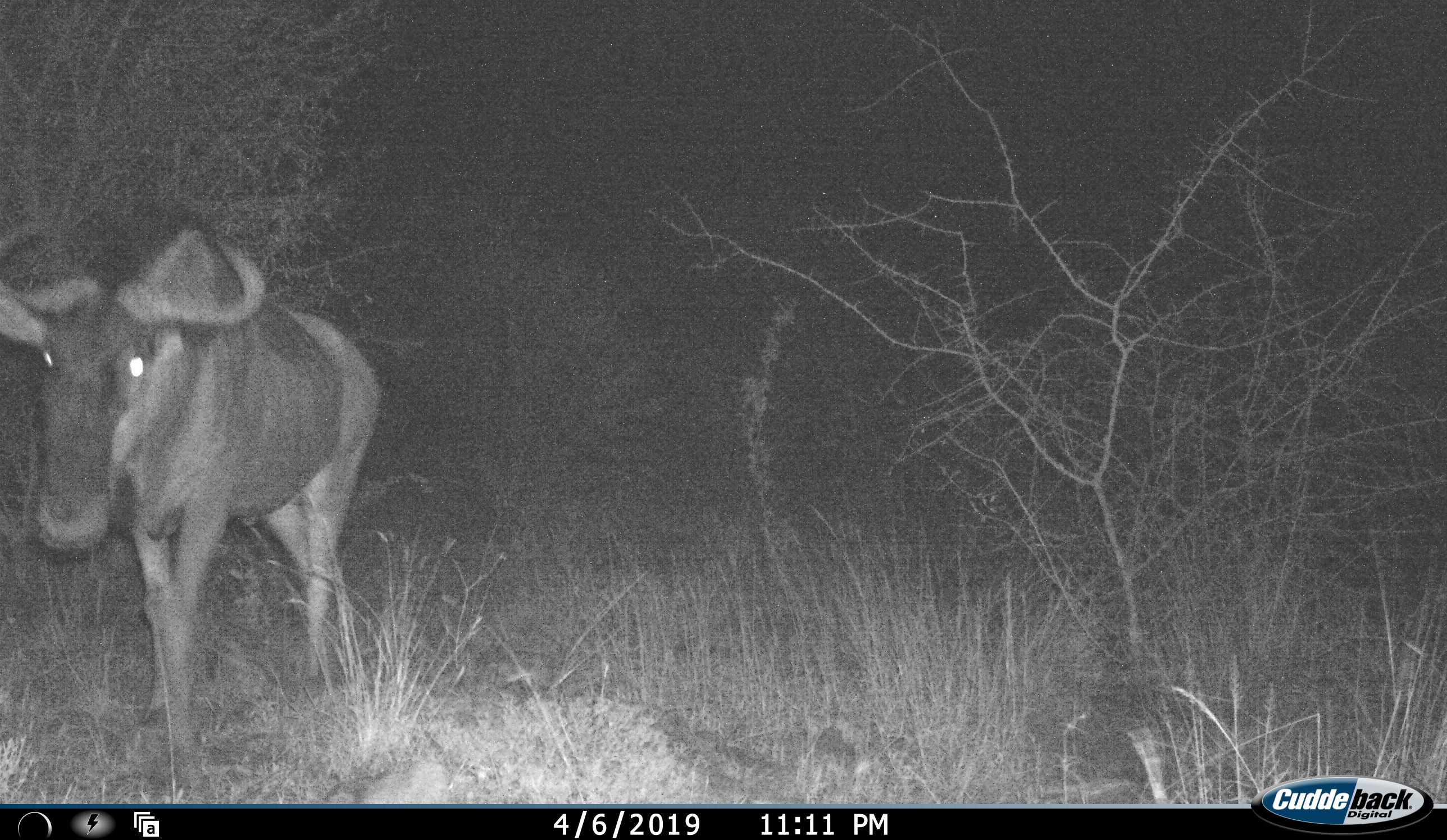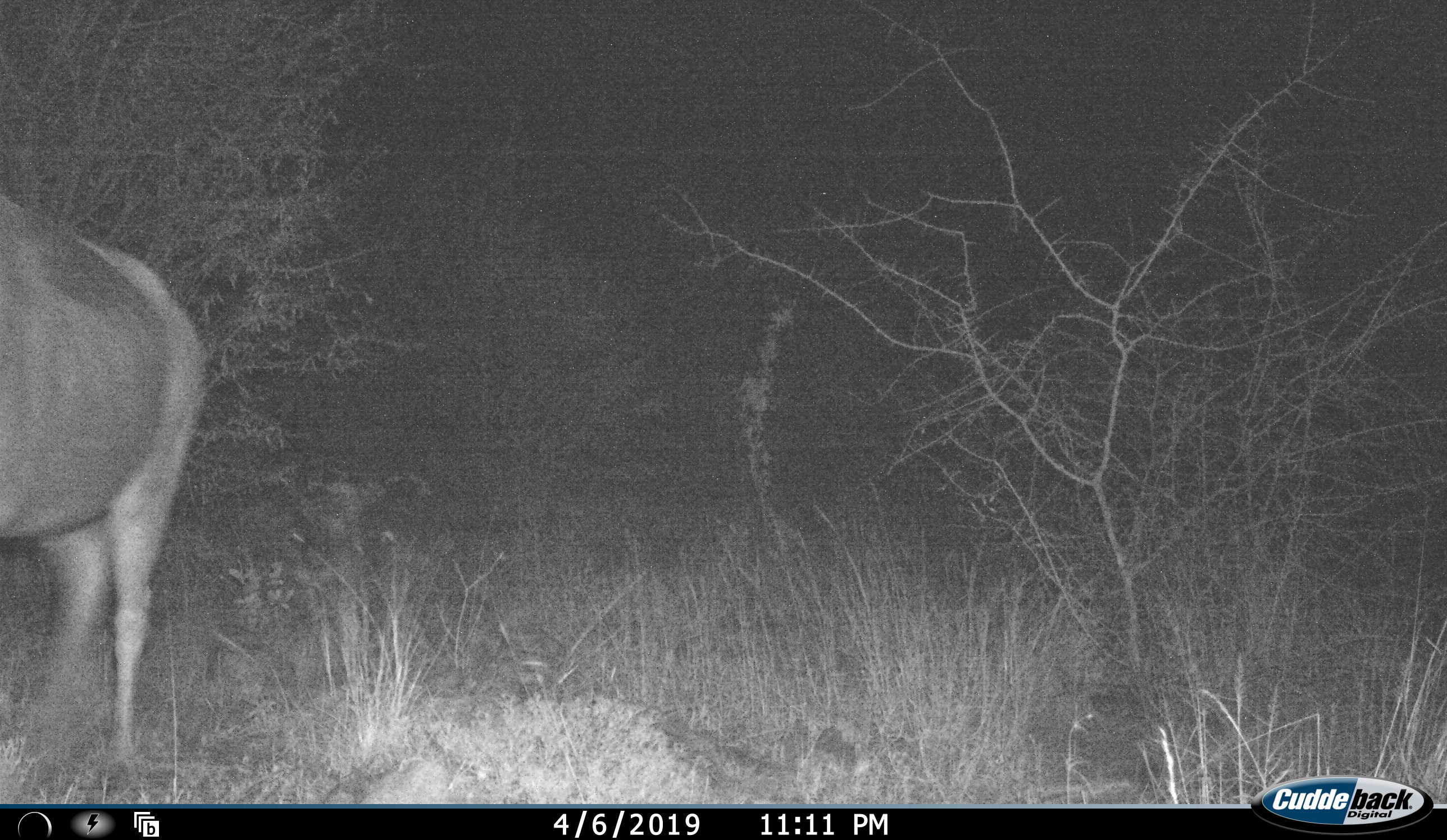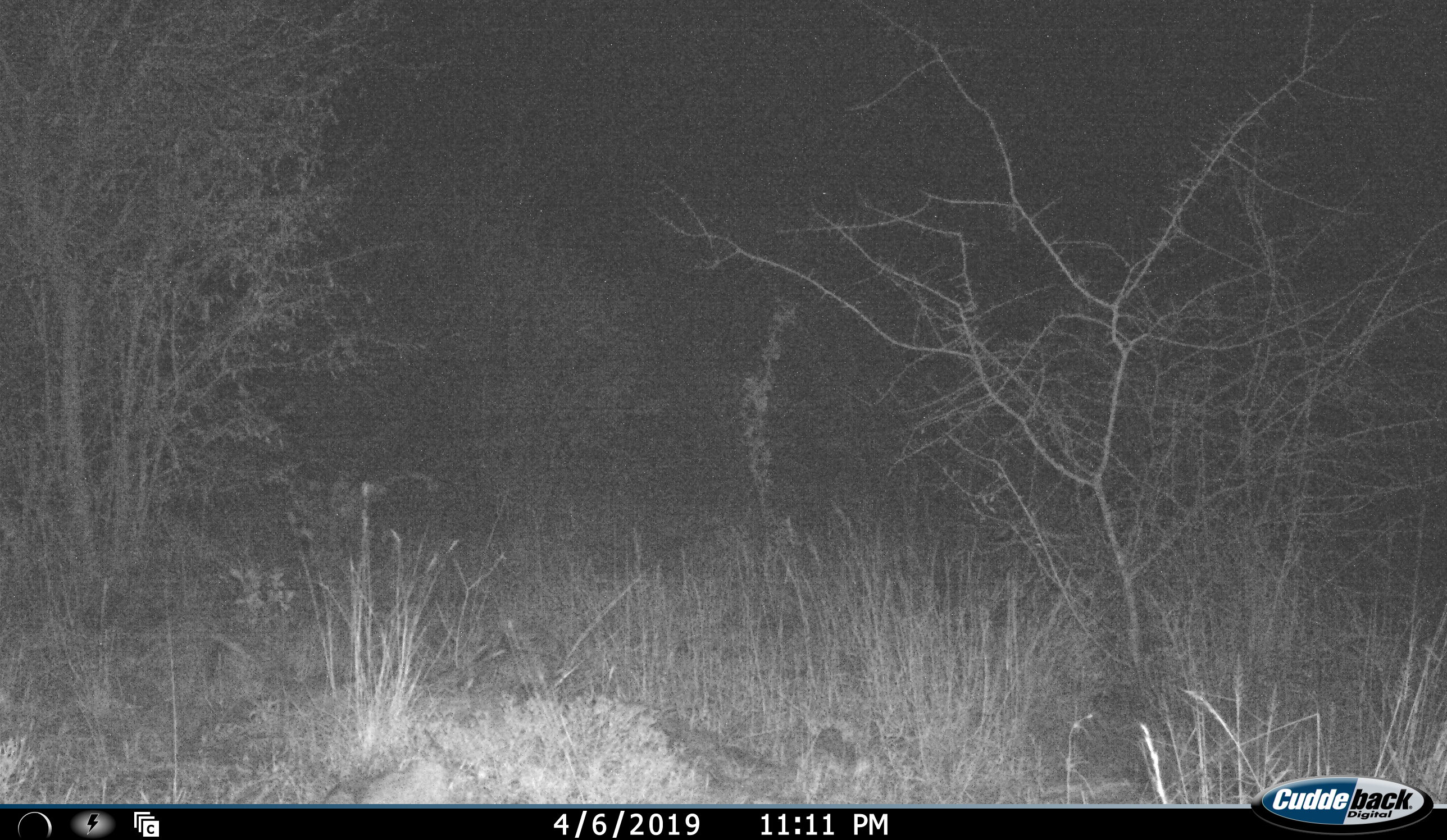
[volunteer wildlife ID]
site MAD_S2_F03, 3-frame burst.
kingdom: Animalia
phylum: Chordata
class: Mammalia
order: Artiodactyla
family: Bovidae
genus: Connochaetes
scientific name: Connochaetes taurinus taurinus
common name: blue wildebeest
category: wildebeestblue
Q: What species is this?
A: Wildebeestblue (blue wildebeest) (Connochaetes taurinus taurinus).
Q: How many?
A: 1.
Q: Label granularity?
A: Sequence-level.